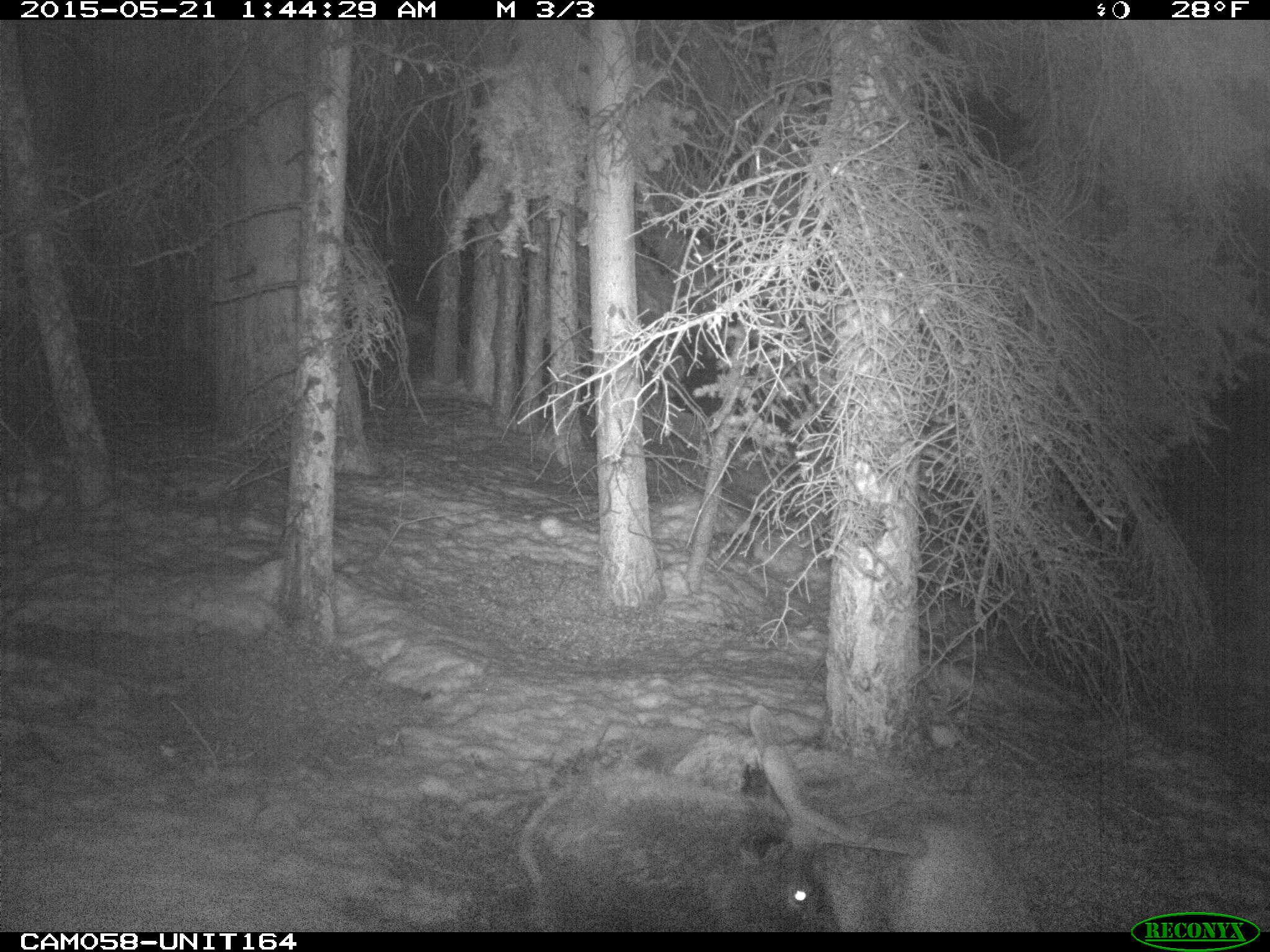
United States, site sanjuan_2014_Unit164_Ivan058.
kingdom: Animalia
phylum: Chordata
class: Mammalia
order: Artiodactyla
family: Cervidae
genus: Cervus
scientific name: Cervus elaphus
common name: red deer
Cervus elaphus (red deer).